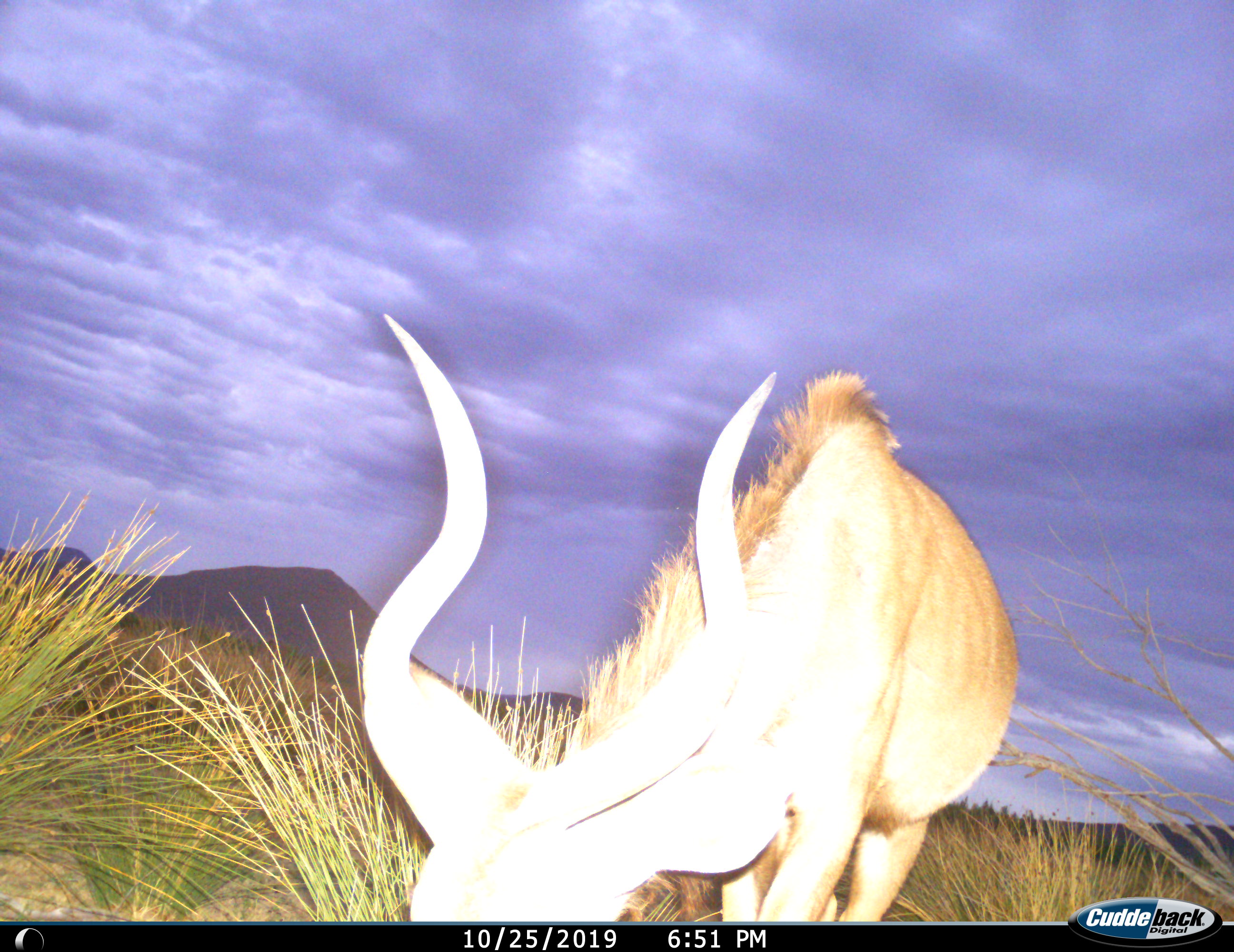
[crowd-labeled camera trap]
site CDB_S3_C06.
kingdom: Animalia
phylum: Chordata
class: Mammalia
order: Artiodactyla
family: Bovidae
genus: Tragelaphus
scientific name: Tragelaphus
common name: kudu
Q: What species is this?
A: Kudu (Tragelaphus).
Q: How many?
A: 1.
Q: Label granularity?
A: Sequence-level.